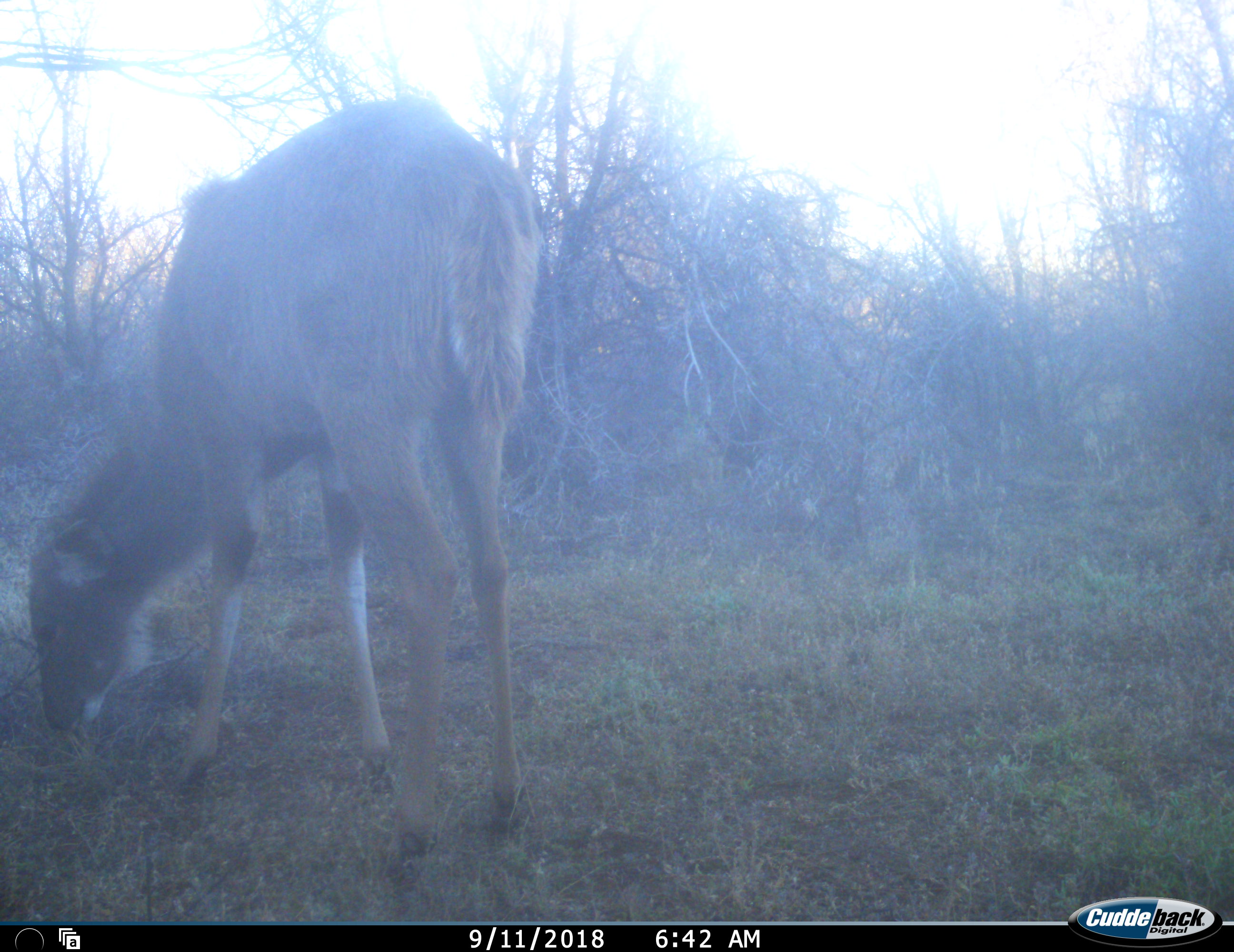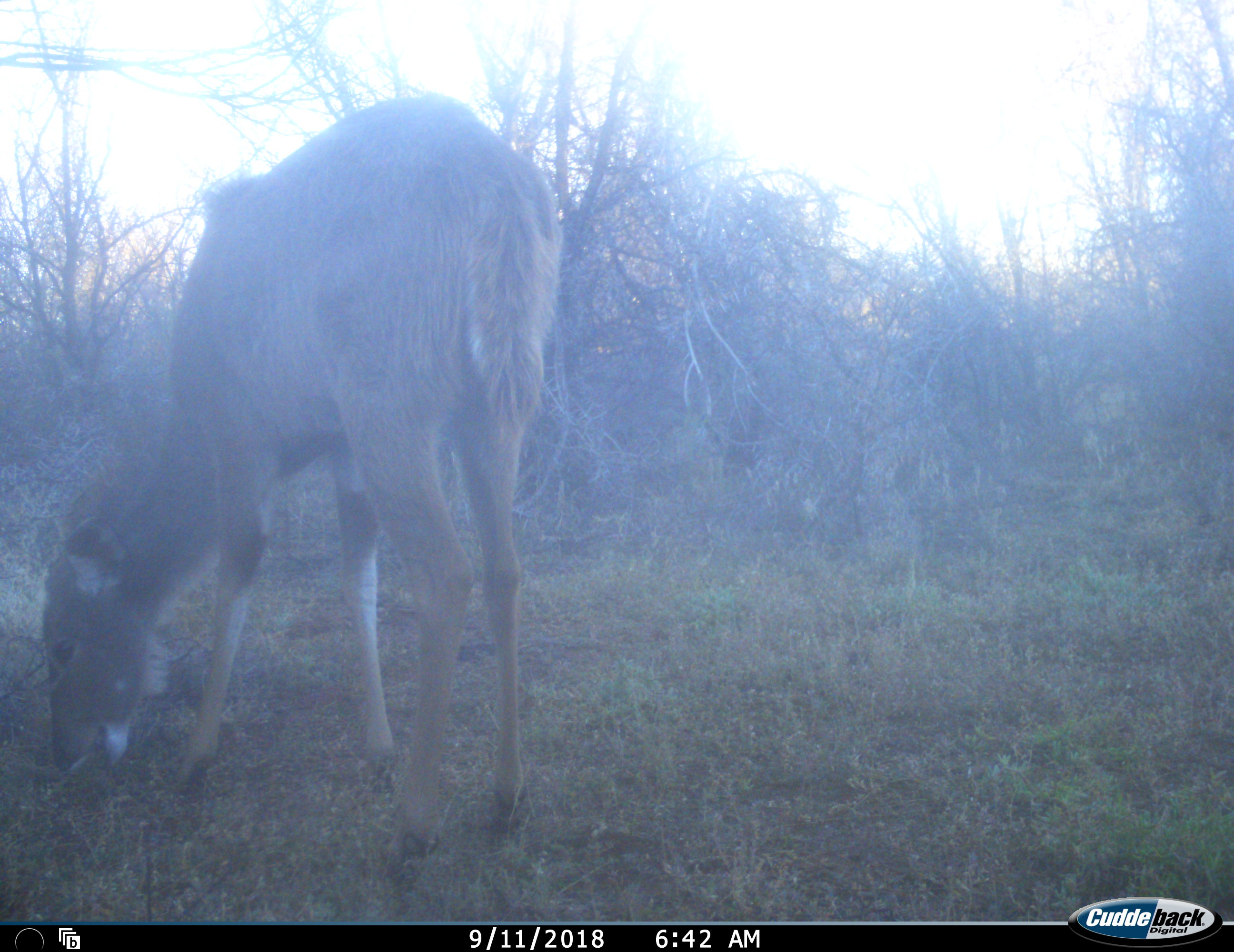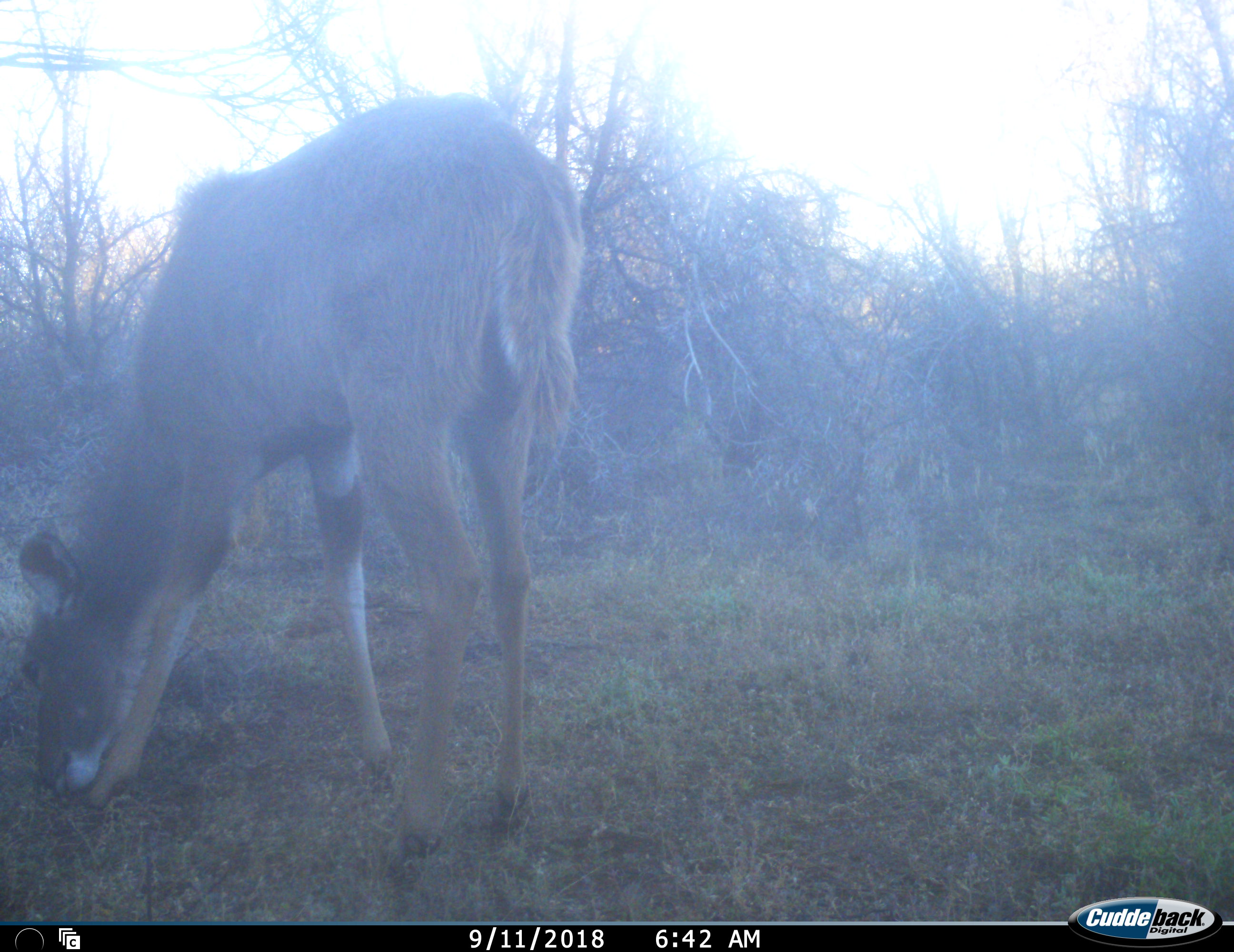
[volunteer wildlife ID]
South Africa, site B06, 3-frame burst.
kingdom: Animalia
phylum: Chordata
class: Mammalia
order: Artiodactyla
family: Bovidae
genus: Tragelaphus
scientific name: Tragelaphus strepsiceros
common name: greater kudu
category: kudu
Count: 1.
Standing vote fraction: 14%.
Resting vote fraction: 0%.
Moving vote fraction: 0%.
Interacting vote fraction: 0%.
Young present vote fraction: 0%.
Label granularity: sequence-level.